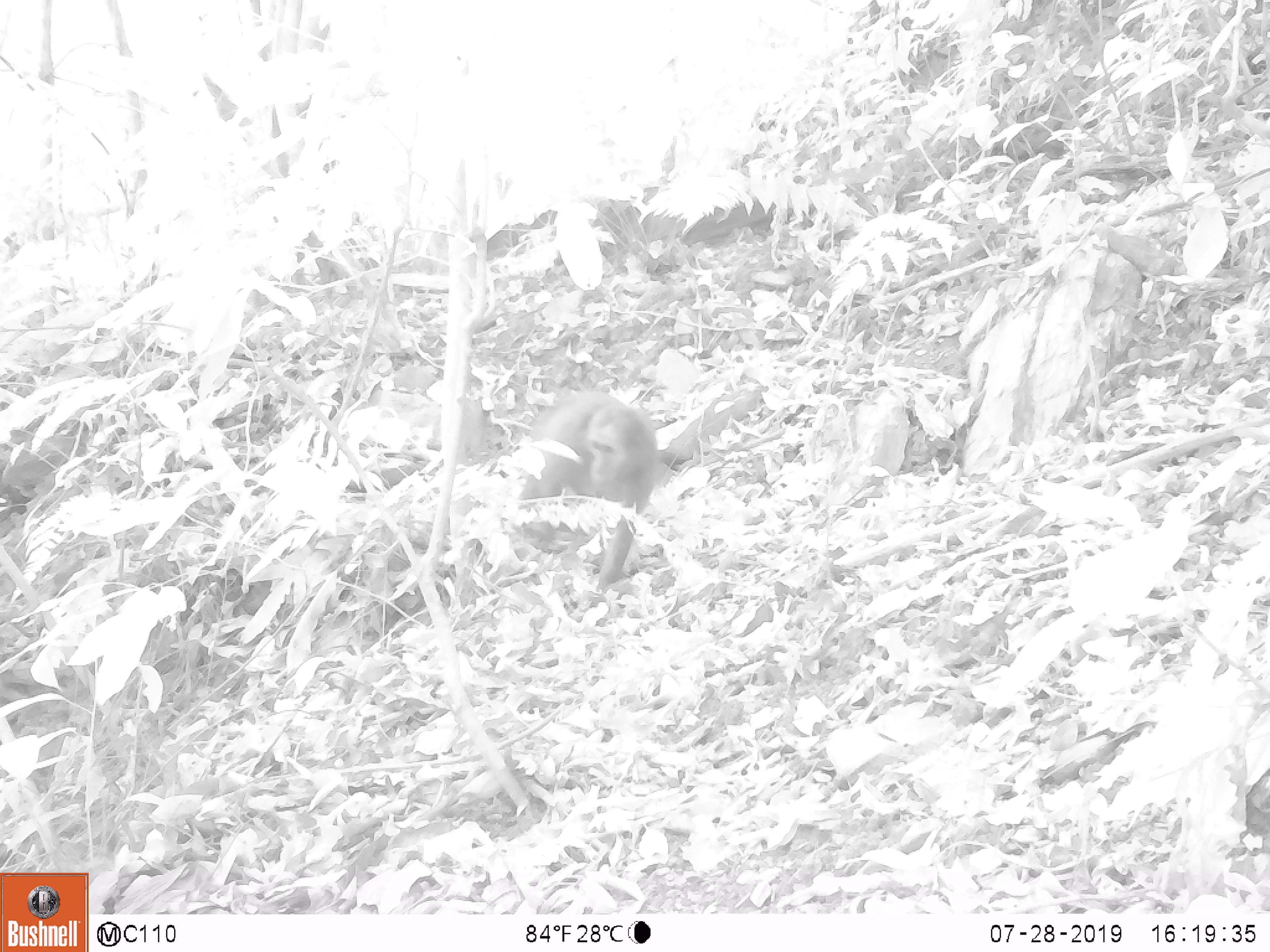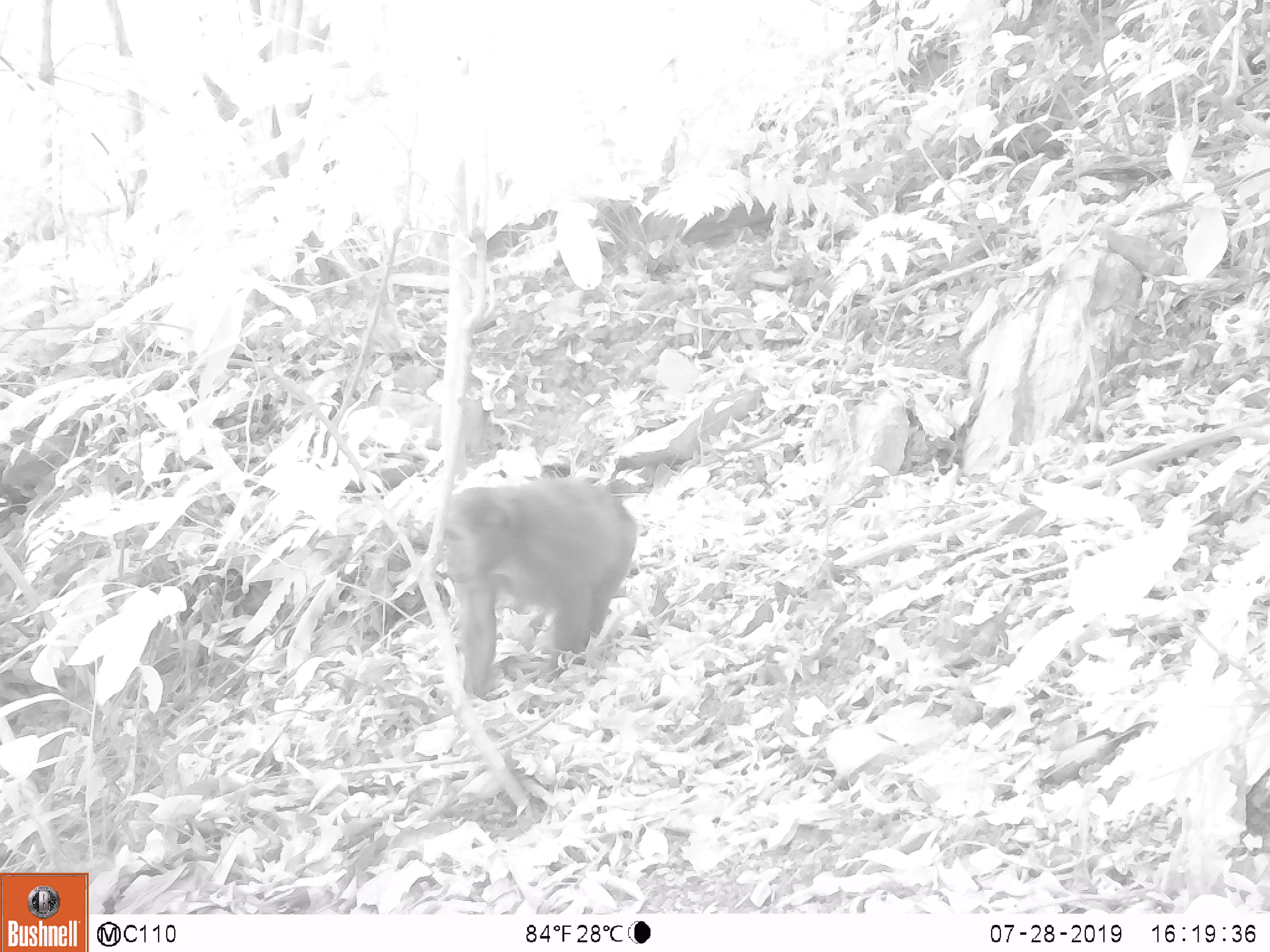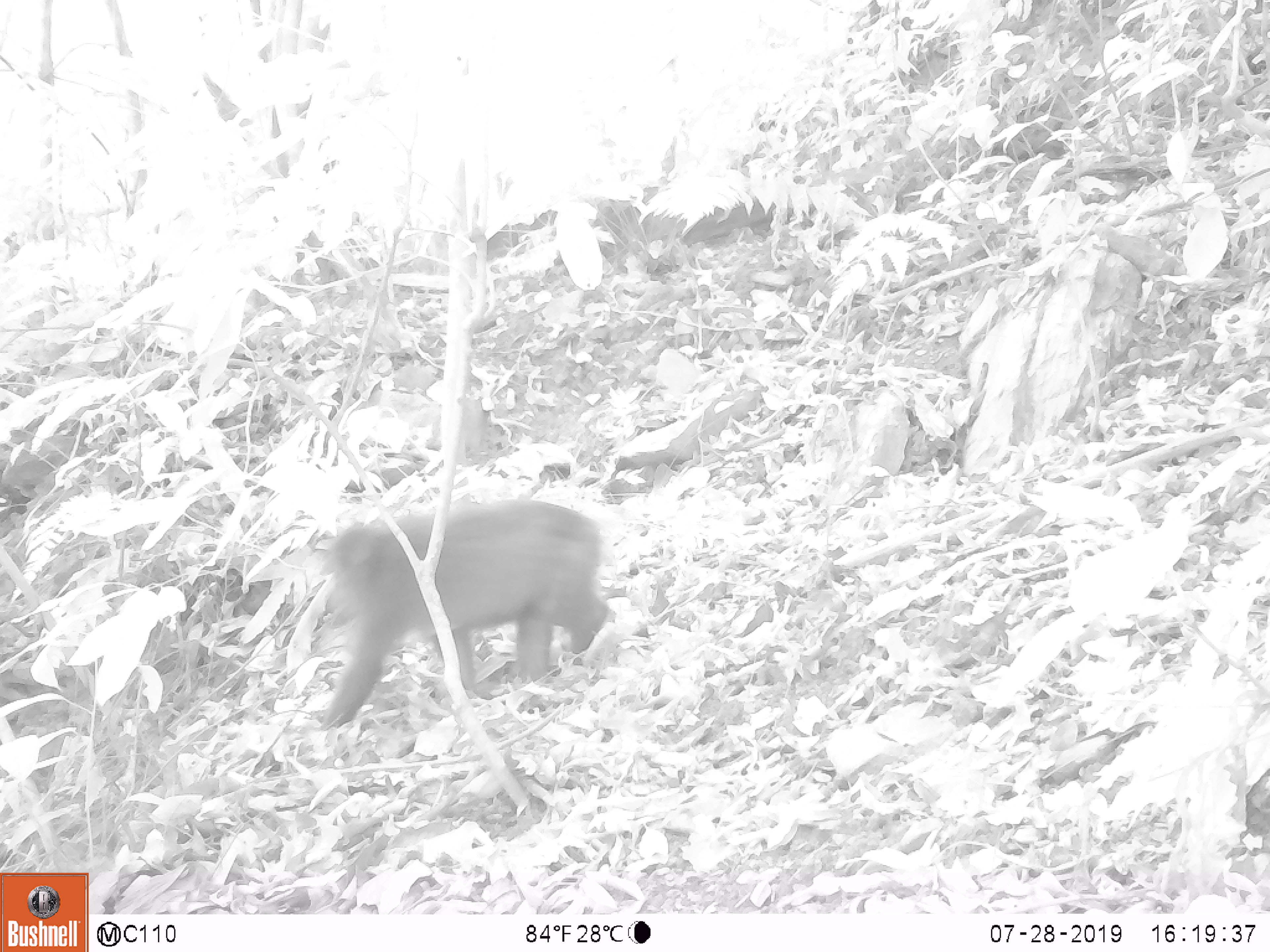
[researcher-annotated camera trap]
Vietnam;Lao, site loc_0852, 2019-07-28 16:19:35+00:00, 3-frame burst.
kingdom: Animalia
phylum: Chordata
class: Mammalia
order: Primates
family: Cercopithecidae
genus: Macaca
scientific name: Macaca arctoides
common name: stump-tailed macaque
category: stump tailed macaque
Stump tailed macaque (stump-tailed macaque) (Macaca arctoides). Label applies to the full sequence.